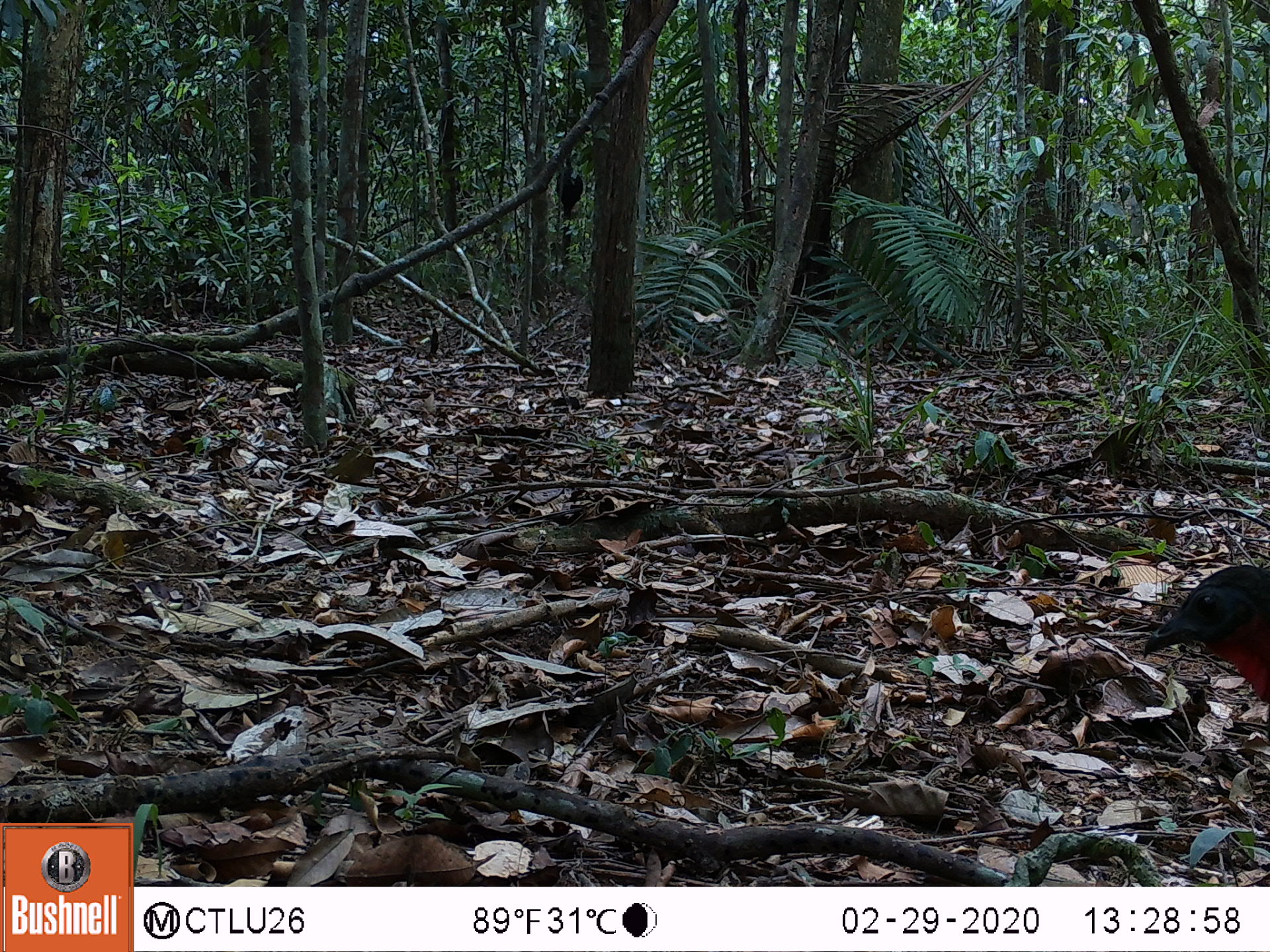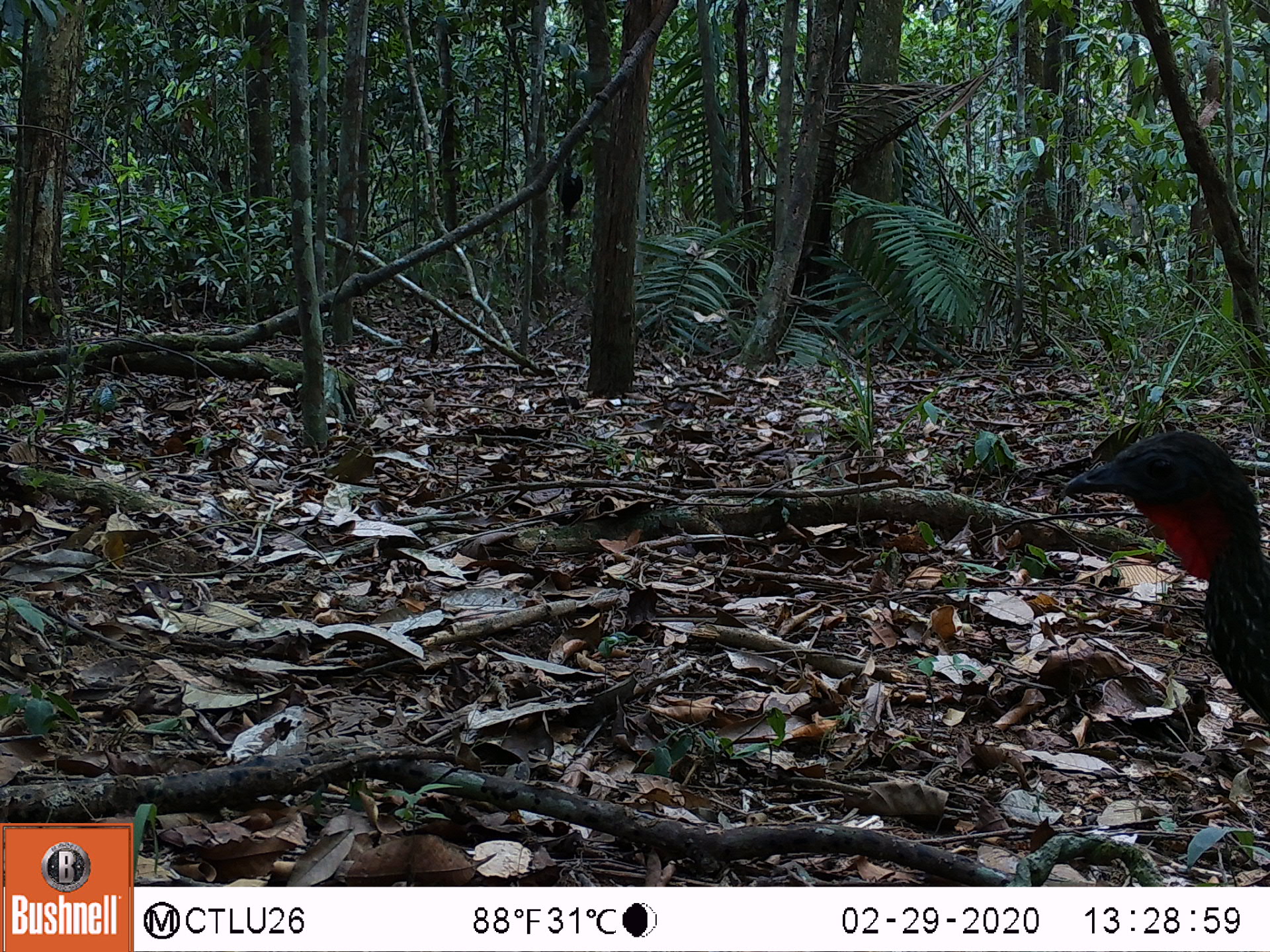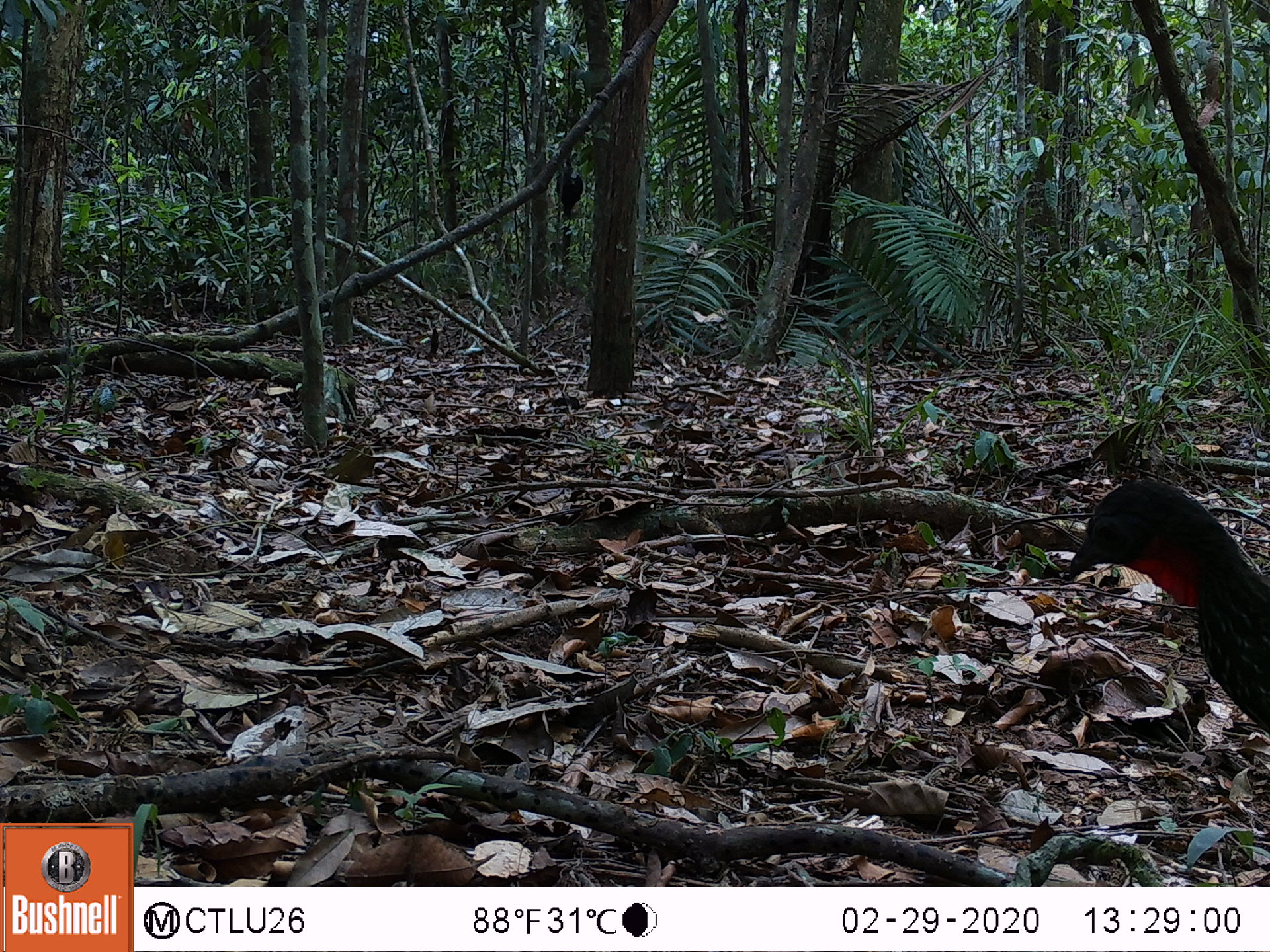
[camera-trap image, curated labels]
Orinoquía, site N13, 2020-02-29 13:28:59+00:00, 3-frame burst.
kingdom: Animalia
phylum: Chordata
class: Aves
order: Galliformes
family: Cracidae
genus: Penelope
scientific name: Penelope jacquacu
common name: spix's guan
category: spixs guan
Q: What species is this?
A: Spixs guan (spix's guan) (Penelope jacquacu).